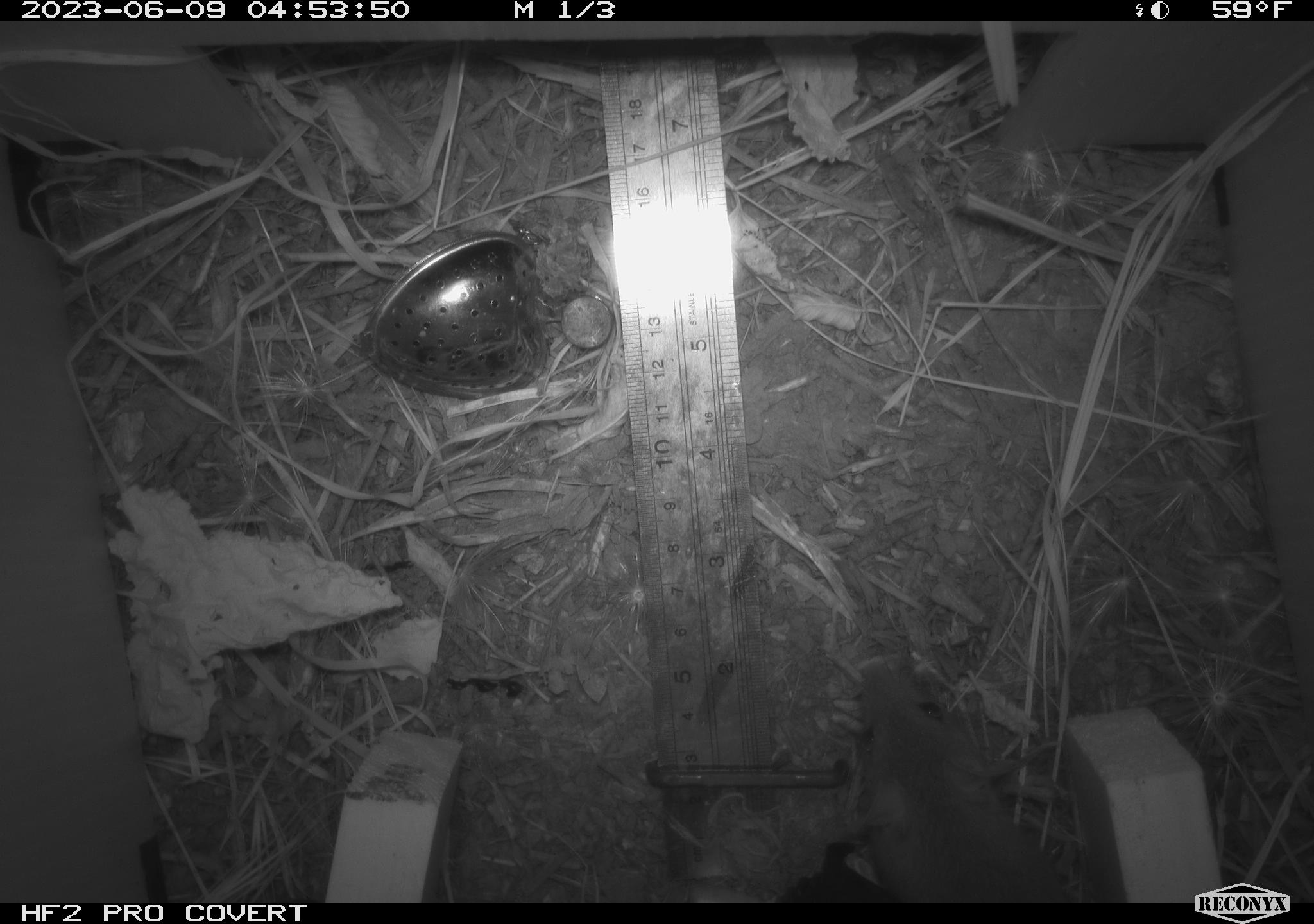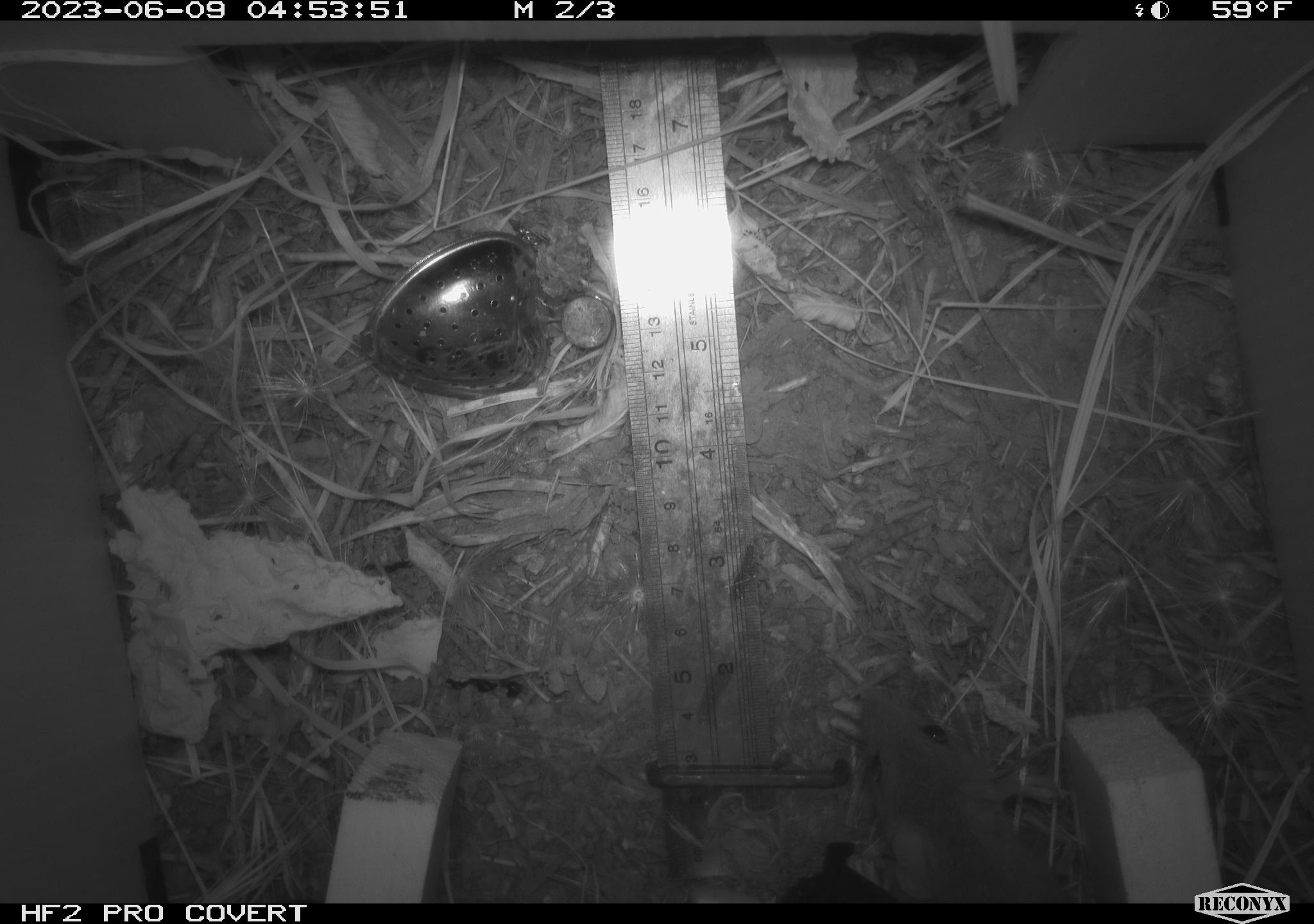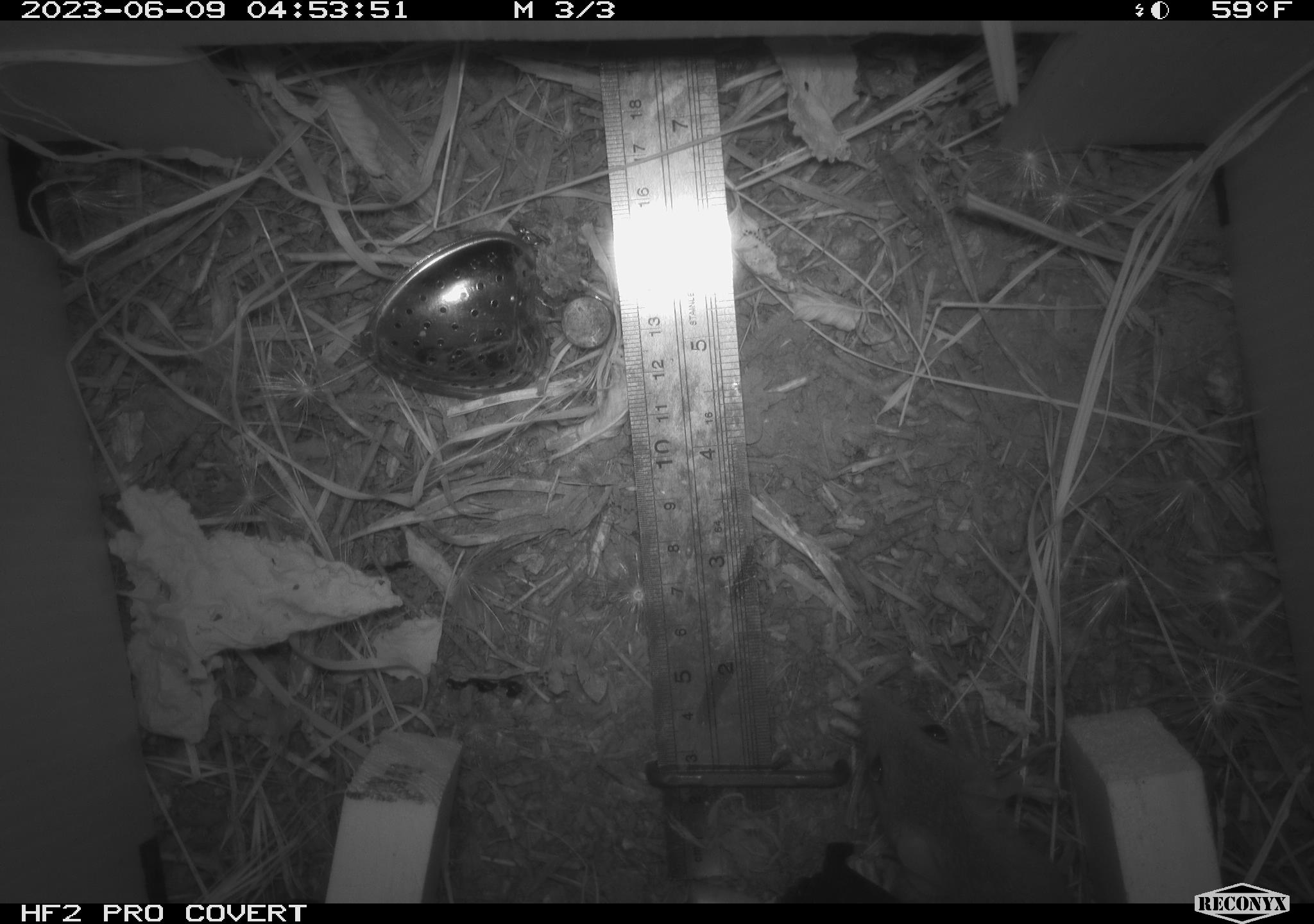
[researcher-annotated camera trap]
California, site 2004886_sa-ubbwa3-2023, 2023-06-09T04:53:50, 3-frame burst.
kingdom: Animalia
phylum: Chordata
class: Mammalia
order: Rodentia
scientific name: Rodentia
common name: mouse species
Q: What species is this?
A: Mouse species (Rodentia).